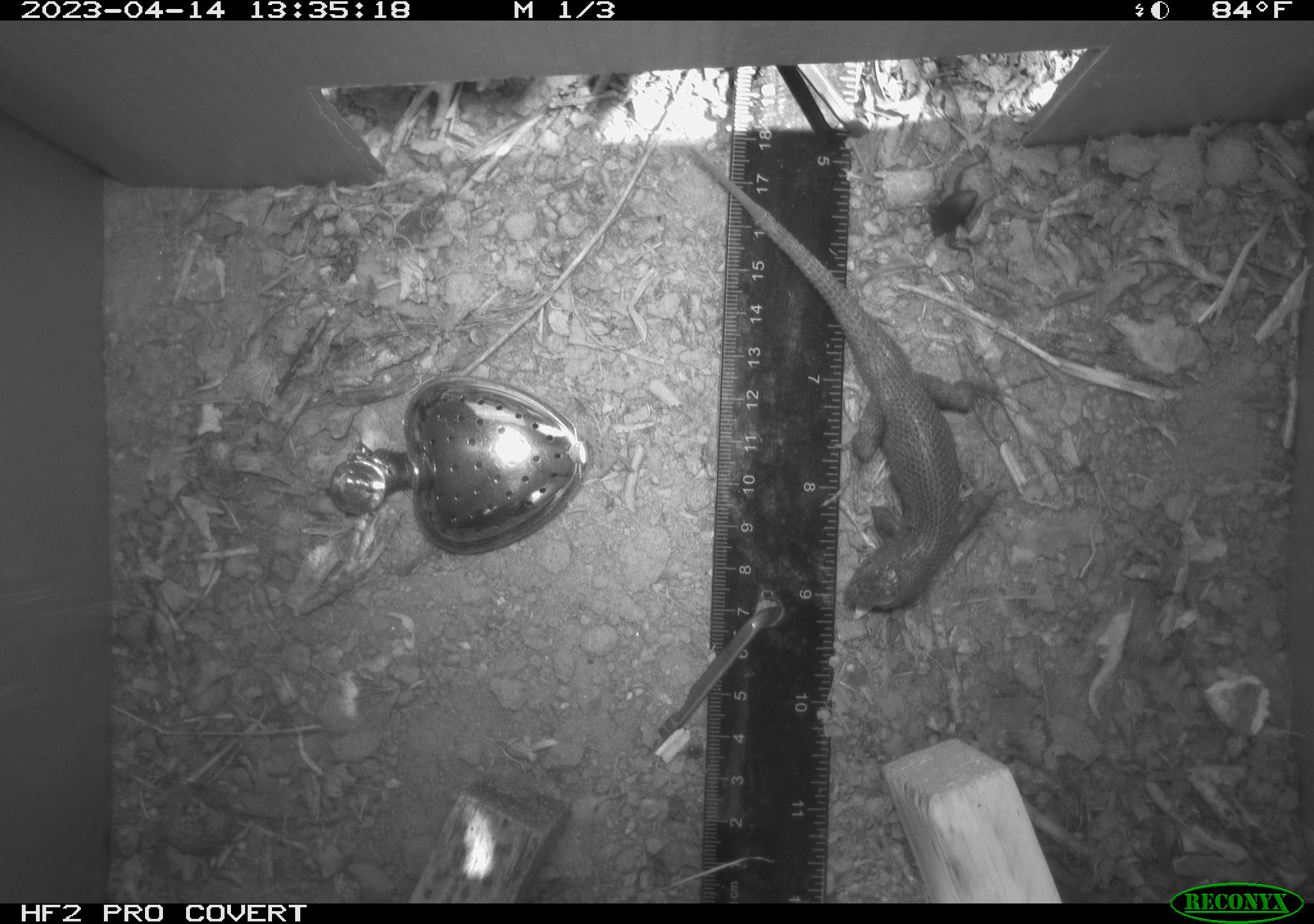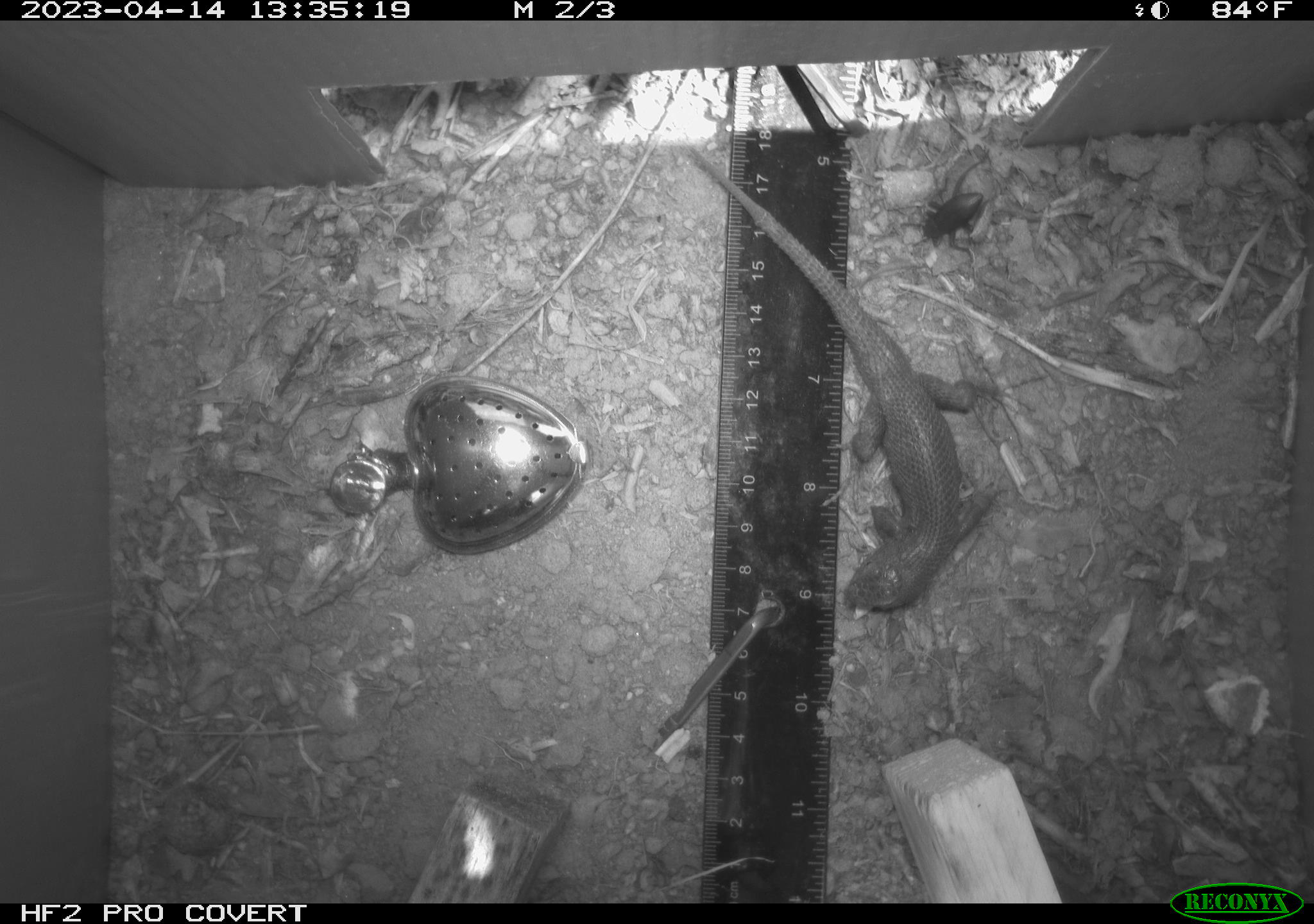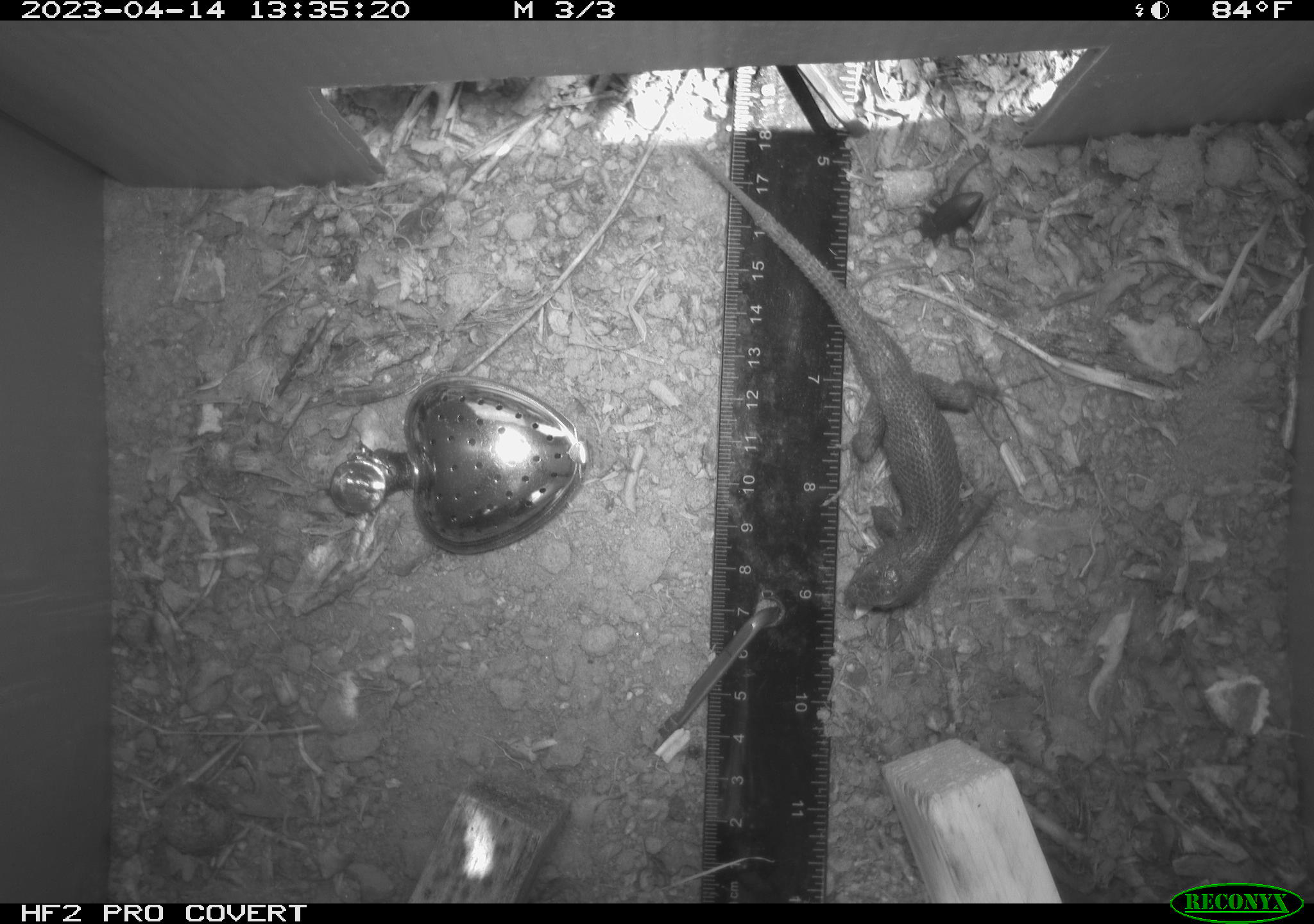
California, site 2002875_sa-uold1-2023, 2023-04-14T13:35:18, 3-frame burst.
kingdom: Animalia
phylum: Chordata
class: Reptilia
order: Squamata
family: Phrynosomatidae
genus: Sceloporus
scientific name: Sceloporus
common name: spiny lizards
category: sceloporus species